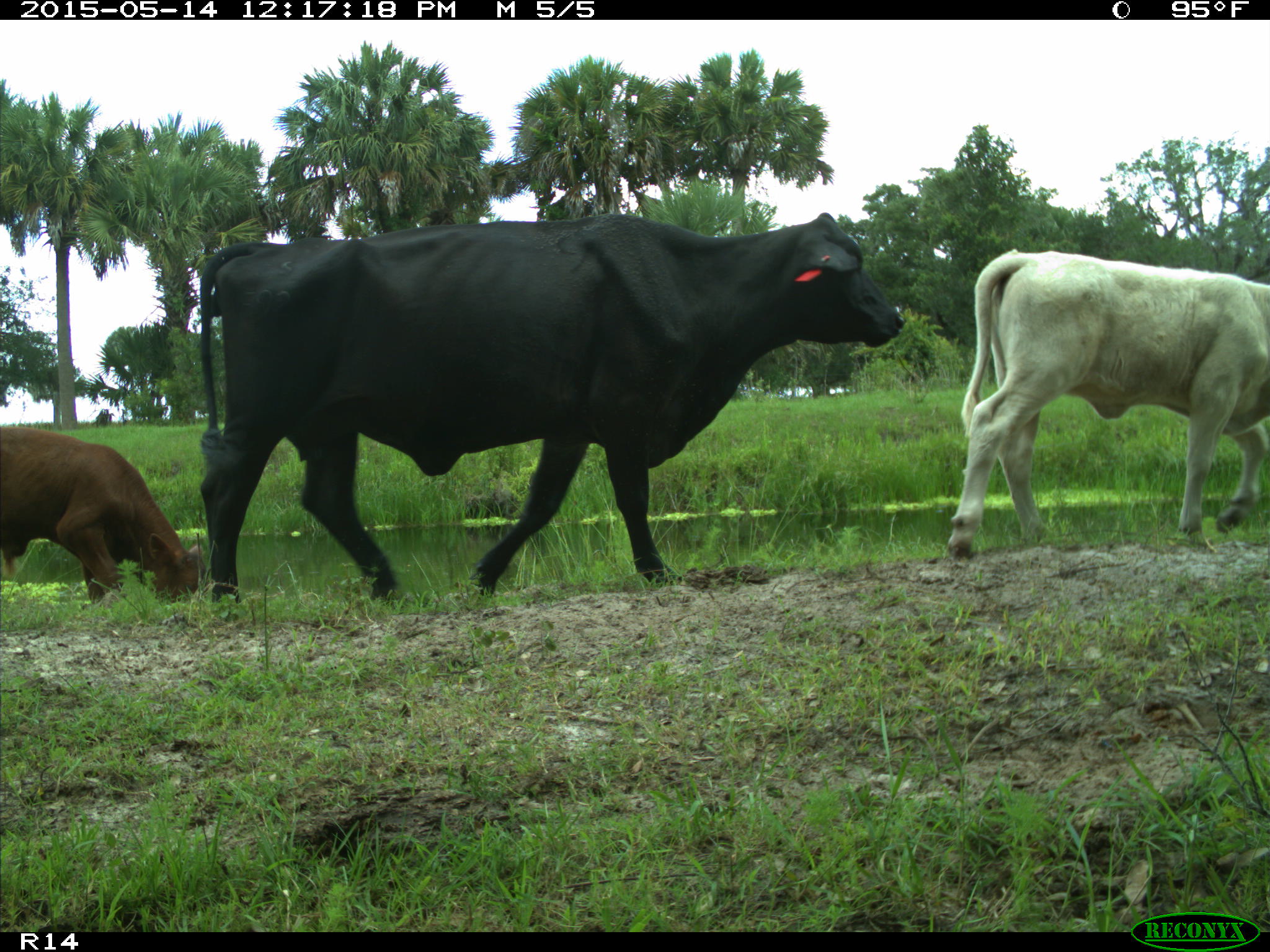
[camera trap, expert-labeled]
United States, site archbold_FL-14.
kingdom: Animalia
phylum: Chordata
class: Mammalia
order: Artiodactyla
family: Bovidae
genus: Bos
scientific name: Bos taurus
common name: domestic cow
Bos taurus (domestic cow).